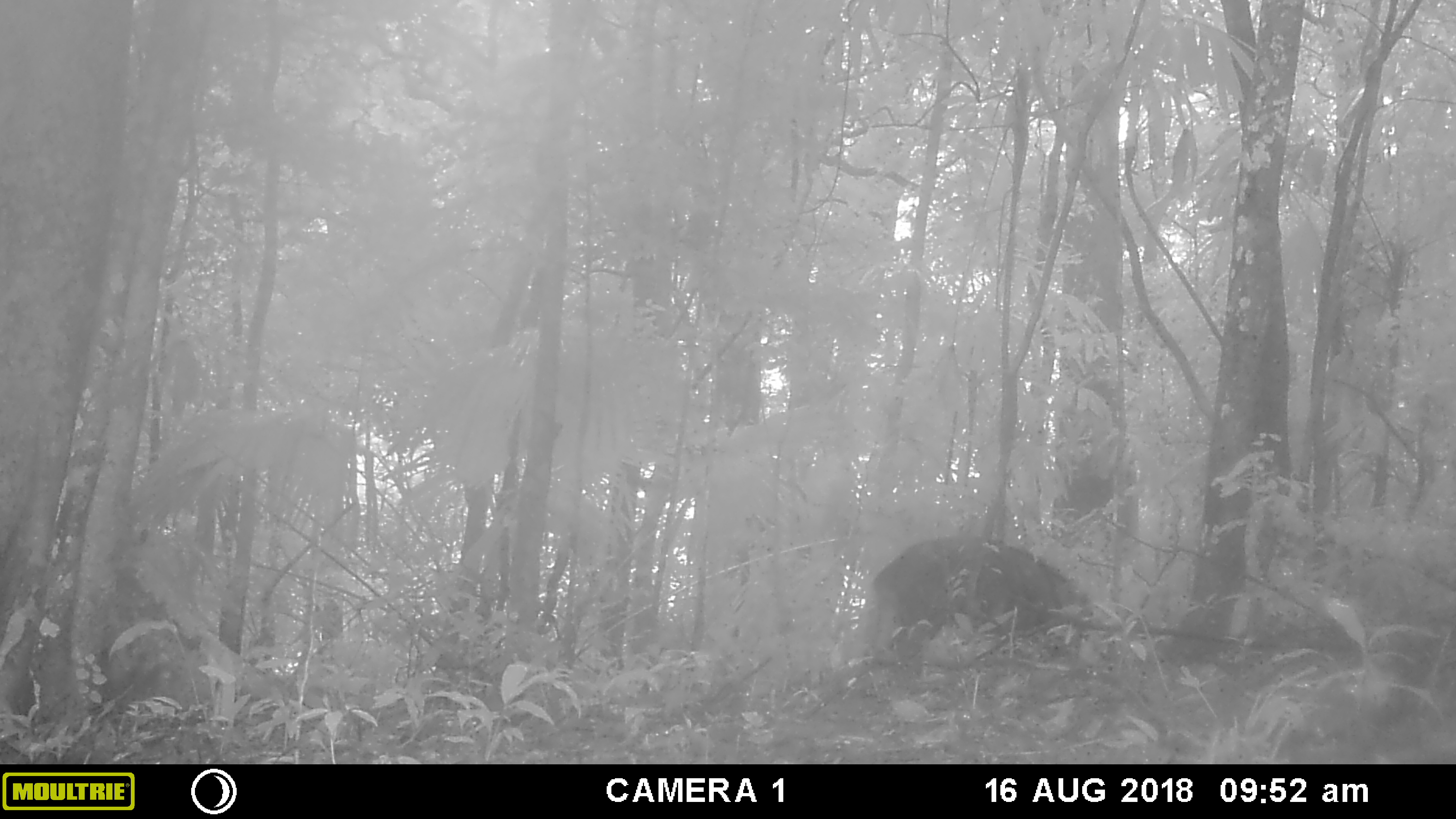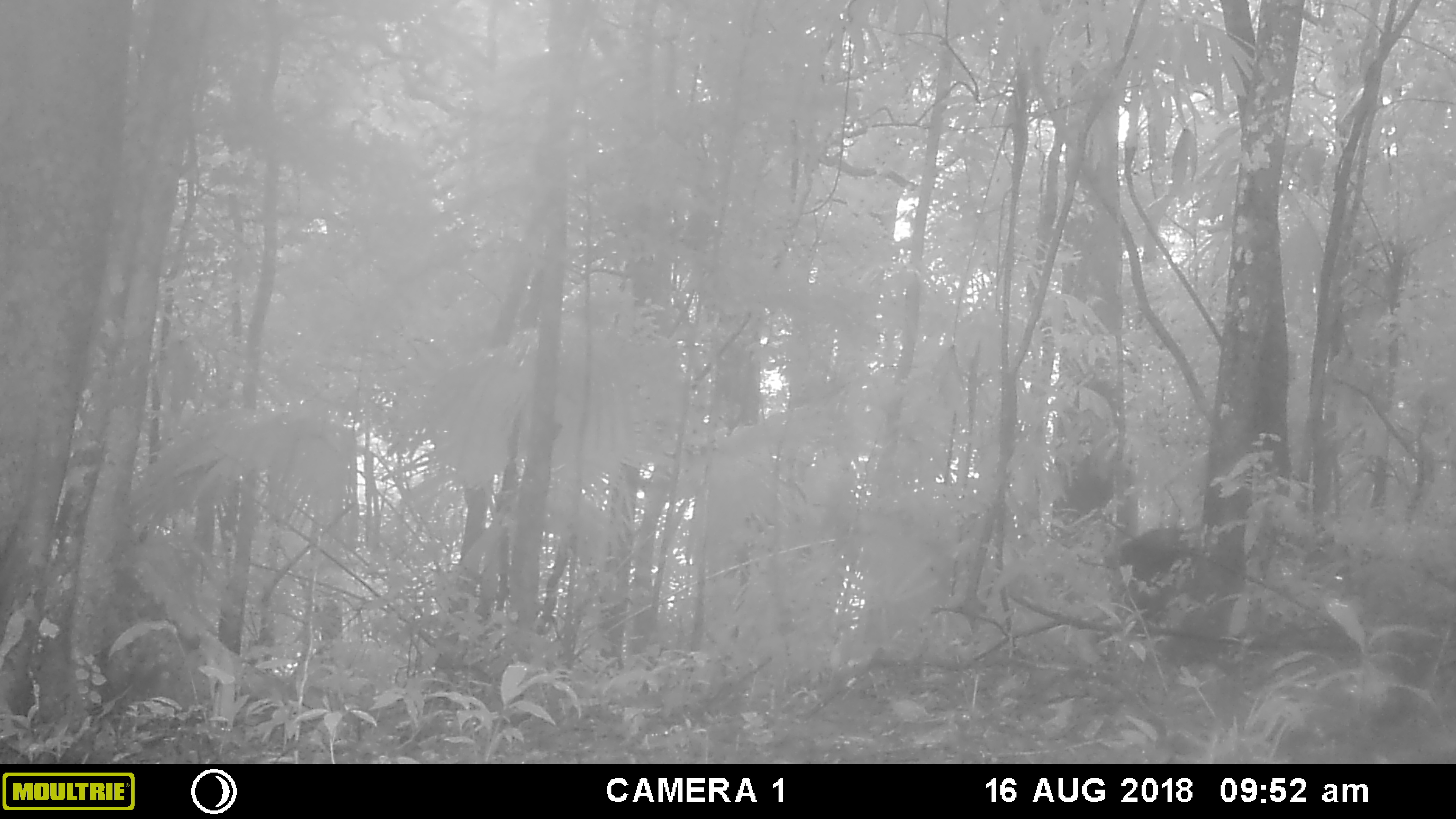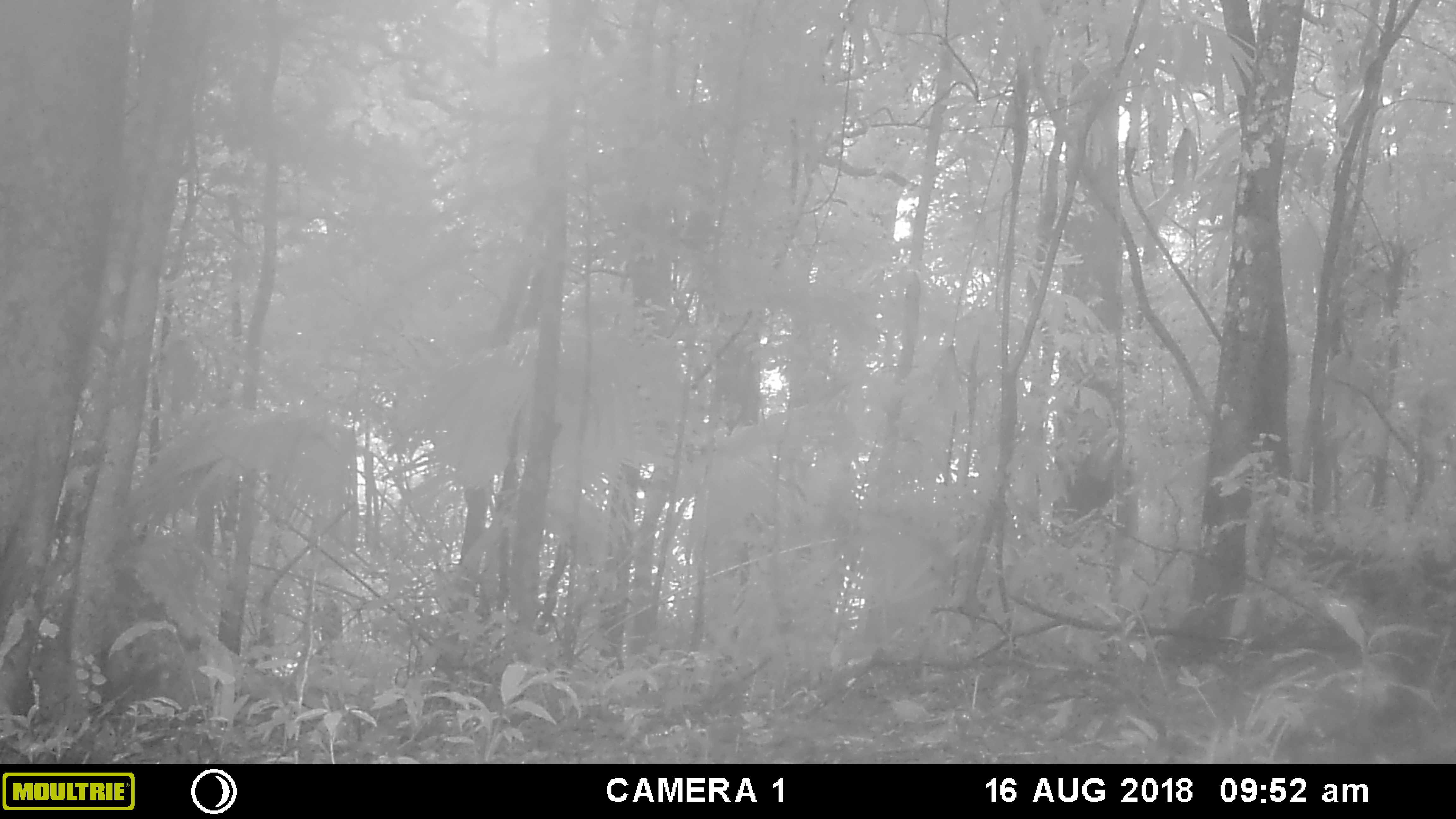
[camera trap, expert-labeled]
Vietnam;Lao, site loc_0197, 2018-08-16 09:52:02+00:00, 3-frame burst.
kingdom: Animalia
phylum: Chordata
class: Mammalia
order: Artiodactyla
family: Suidae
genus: Sus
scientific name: Sus scrofa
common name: eurasian wild pig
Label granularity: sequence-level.